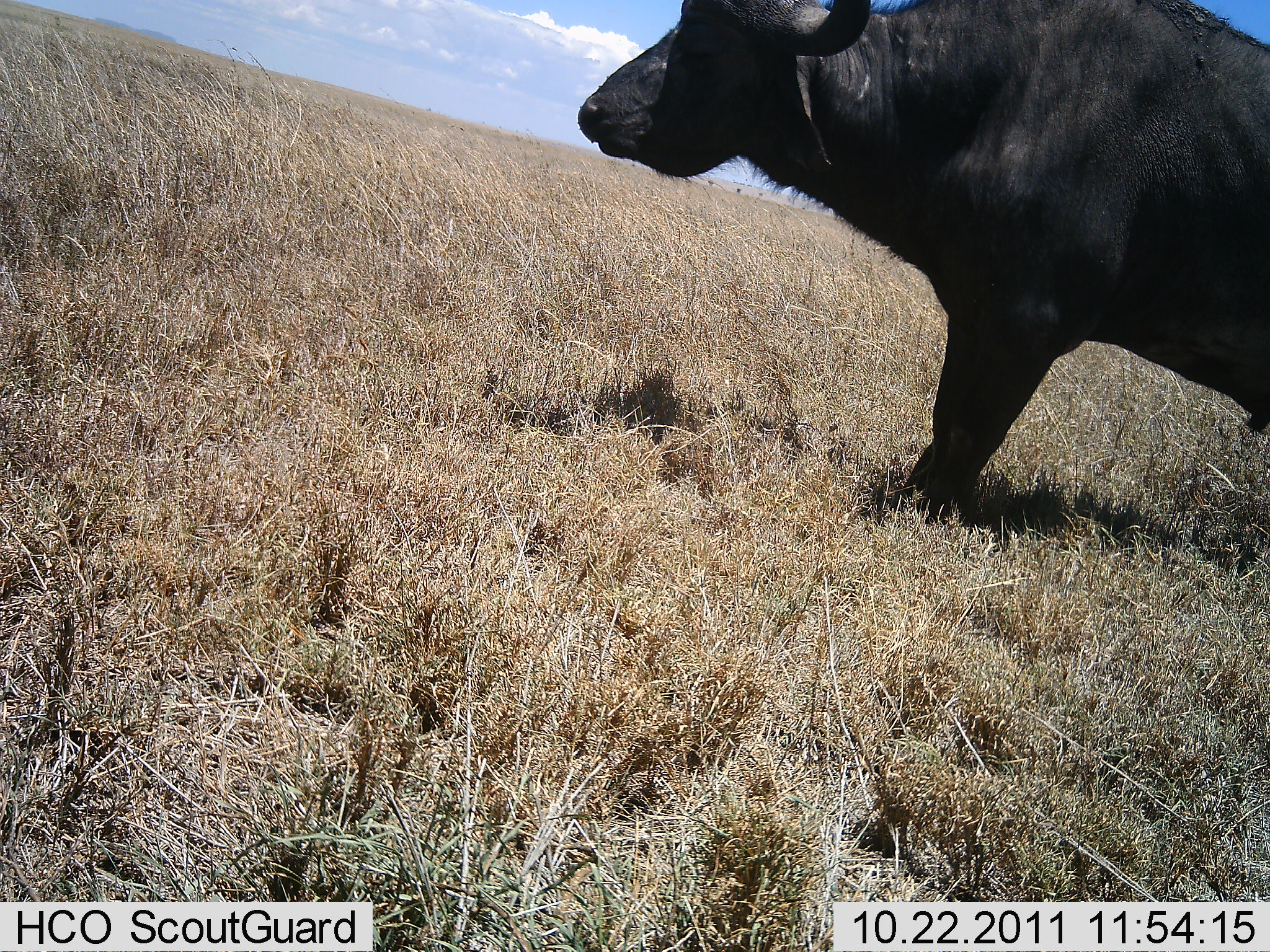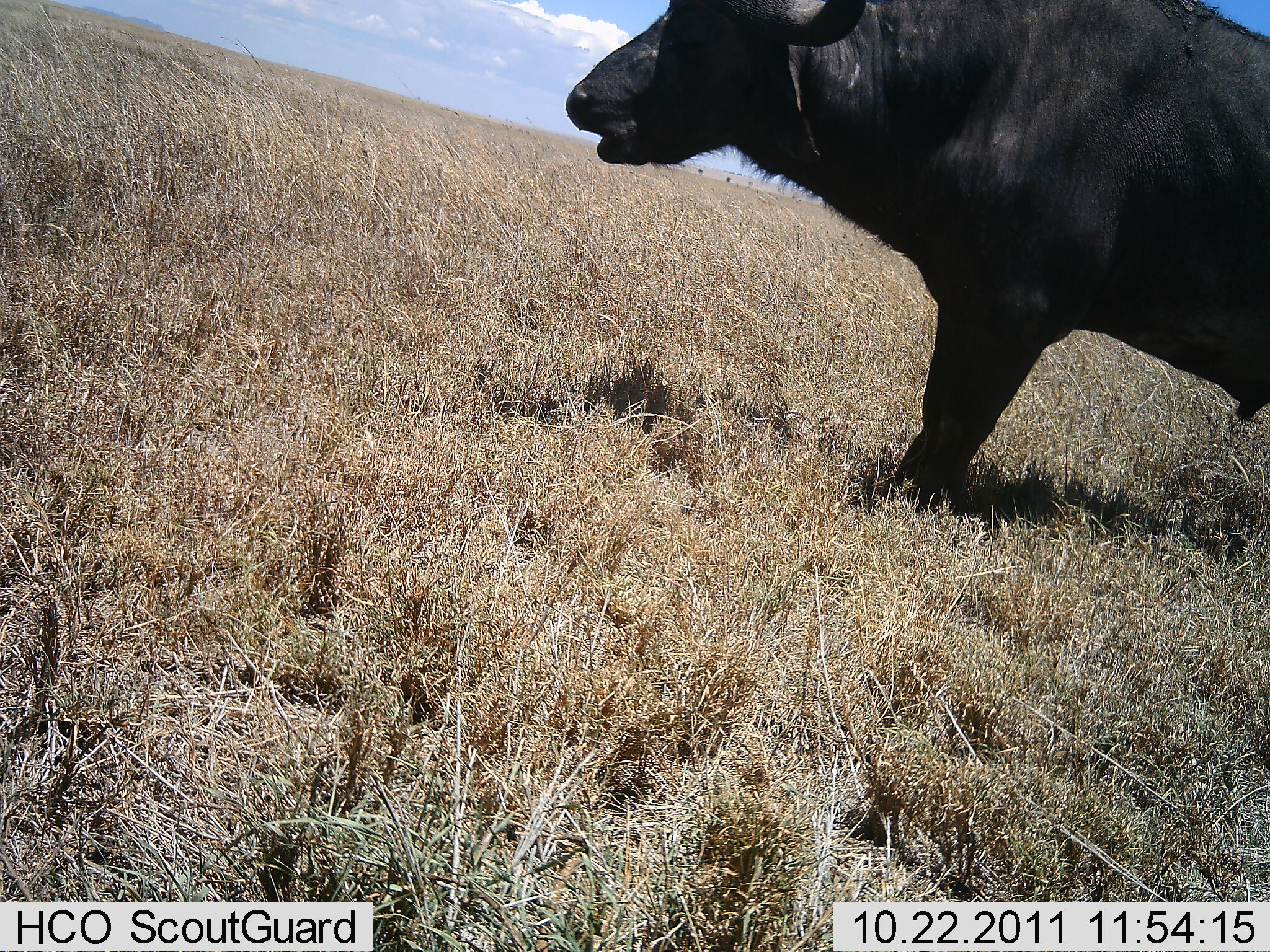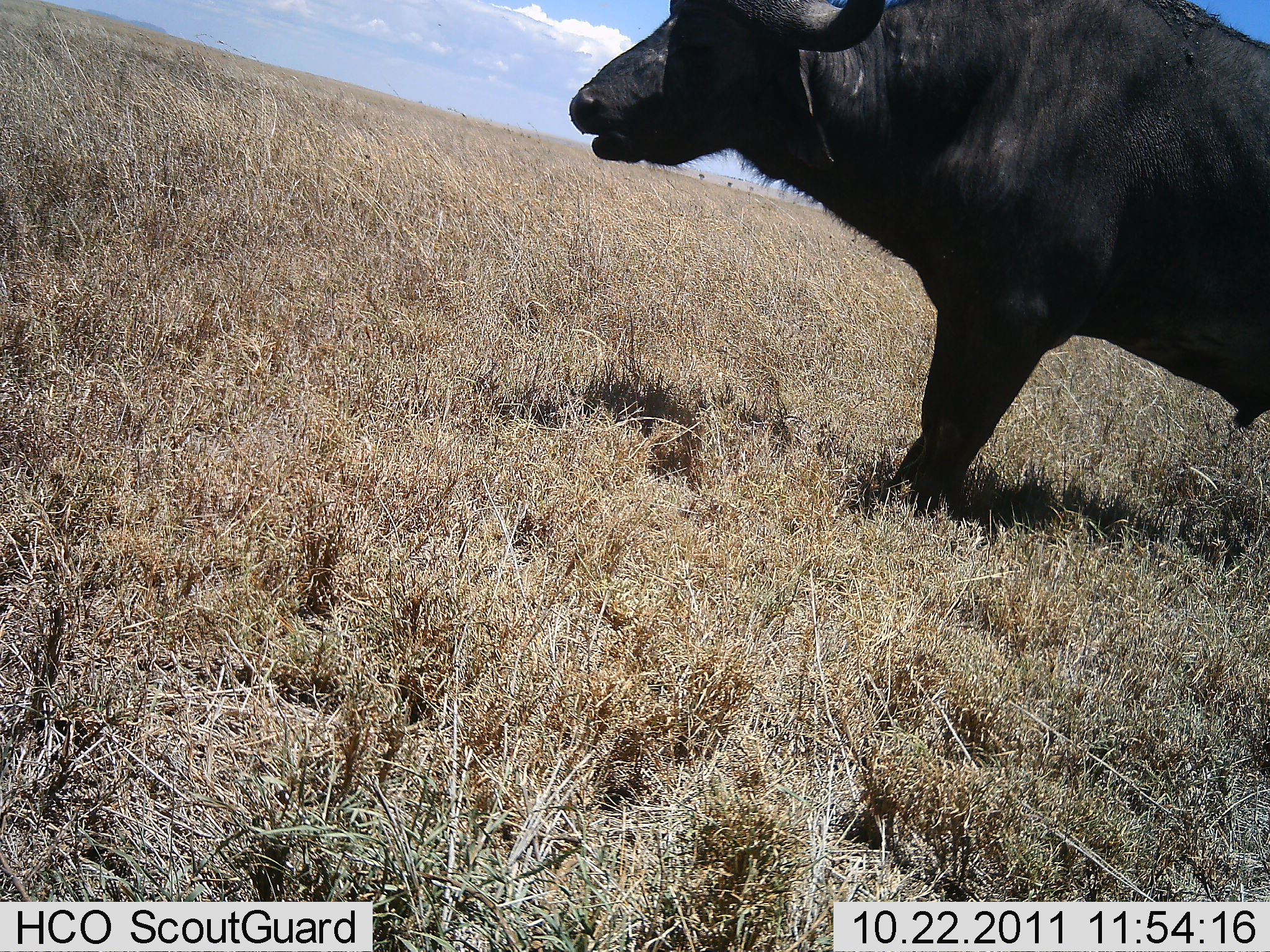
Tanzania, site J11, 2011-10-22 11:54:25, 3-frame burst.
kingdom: Animalia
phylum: Chordata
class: Mammalia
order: Artiodactyla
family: Bovidae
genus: Syncerus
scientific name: Syncerus caffer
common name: cape buffalo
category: buffalo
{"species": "buffalo (cape buffalo) (Syncerus caffer)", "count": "1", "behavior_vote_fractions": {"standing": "62%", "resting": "0%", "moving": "0%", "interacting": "0%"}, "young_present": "0%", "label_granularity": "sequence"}